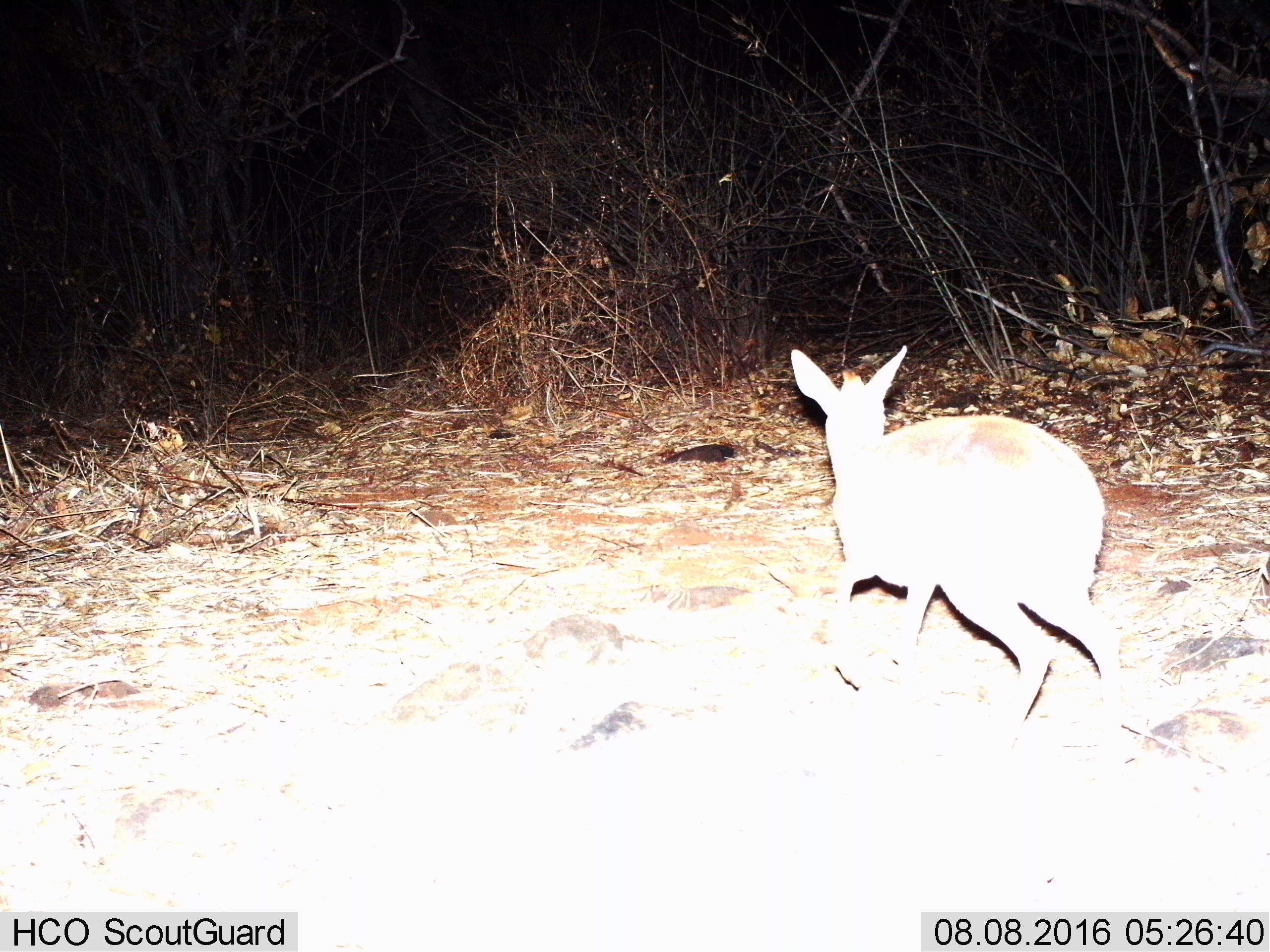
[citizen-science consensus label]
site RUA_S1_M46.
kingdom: Animalia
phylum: Chordata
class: Mammalia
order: Artiodactyla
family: Bovidae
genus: Madoqua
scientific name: Madoqua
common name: dik-dik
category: dikdik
Dikdik (dik-dik) (Madoqua), count 1. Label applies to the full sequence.